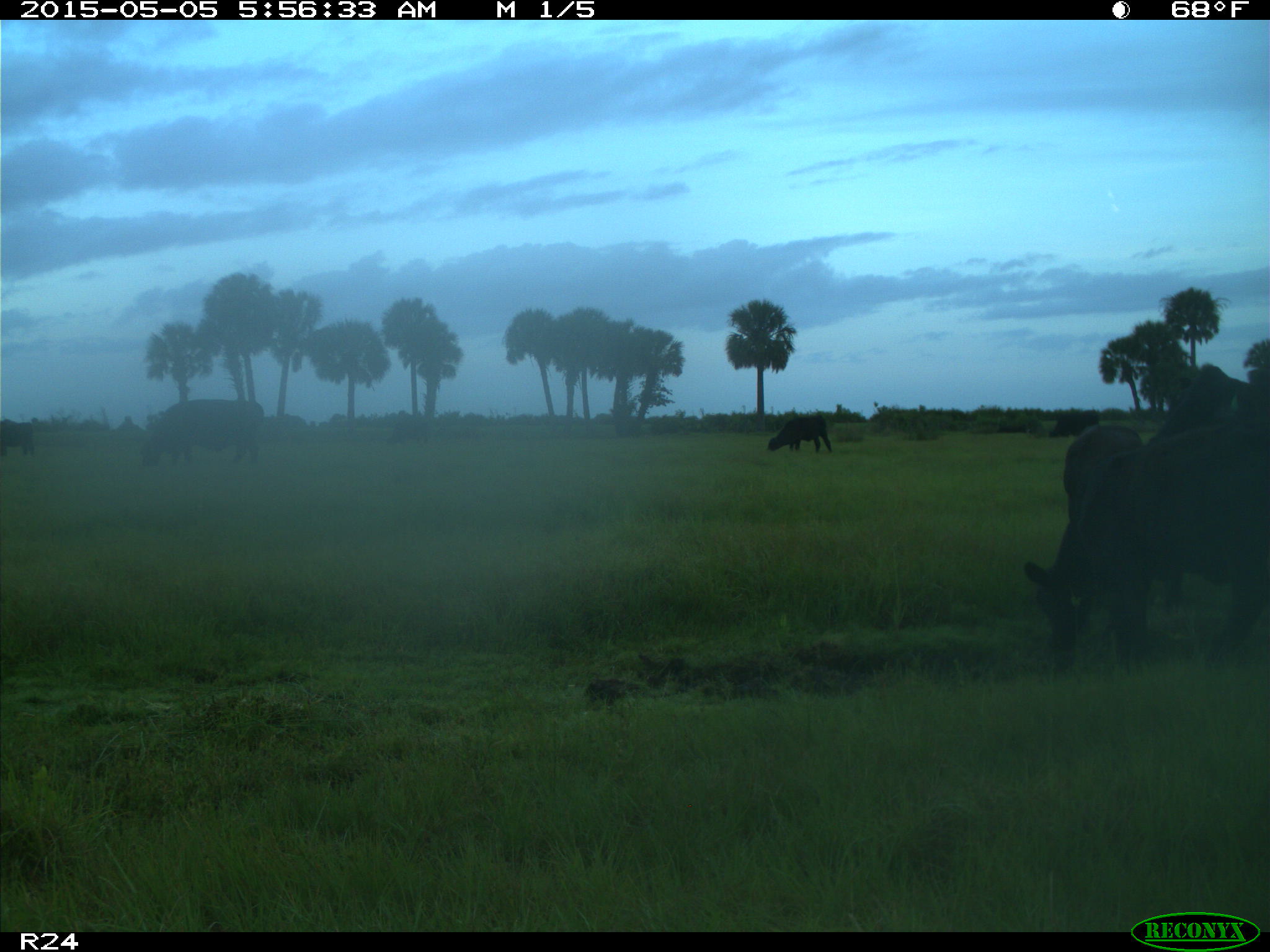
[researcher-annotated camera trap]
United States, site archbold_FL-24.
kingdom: Animalia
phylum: Chordata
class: Mammalia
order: Artiodactyla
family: Bovidae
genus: Bos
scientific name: Bos taurus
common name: domestic cow